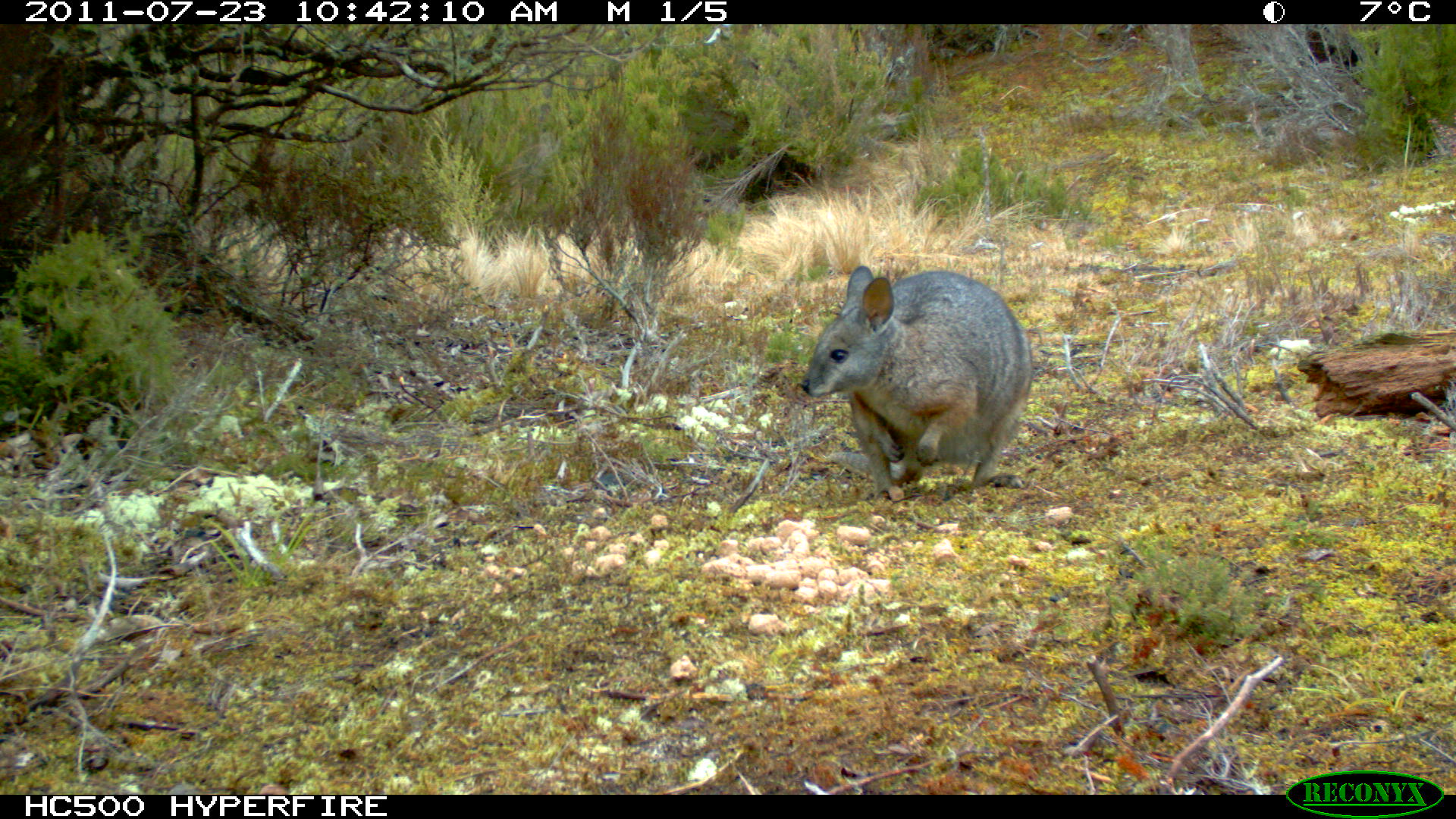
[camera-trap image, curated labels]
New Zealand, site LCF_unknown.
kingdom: Animalia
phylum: Chordata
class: Mammalia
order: Diprotodontia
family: Macropodidae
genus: Notamacropus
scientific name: Notamacropus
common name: wallaby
Wallaby (Notamacropus).